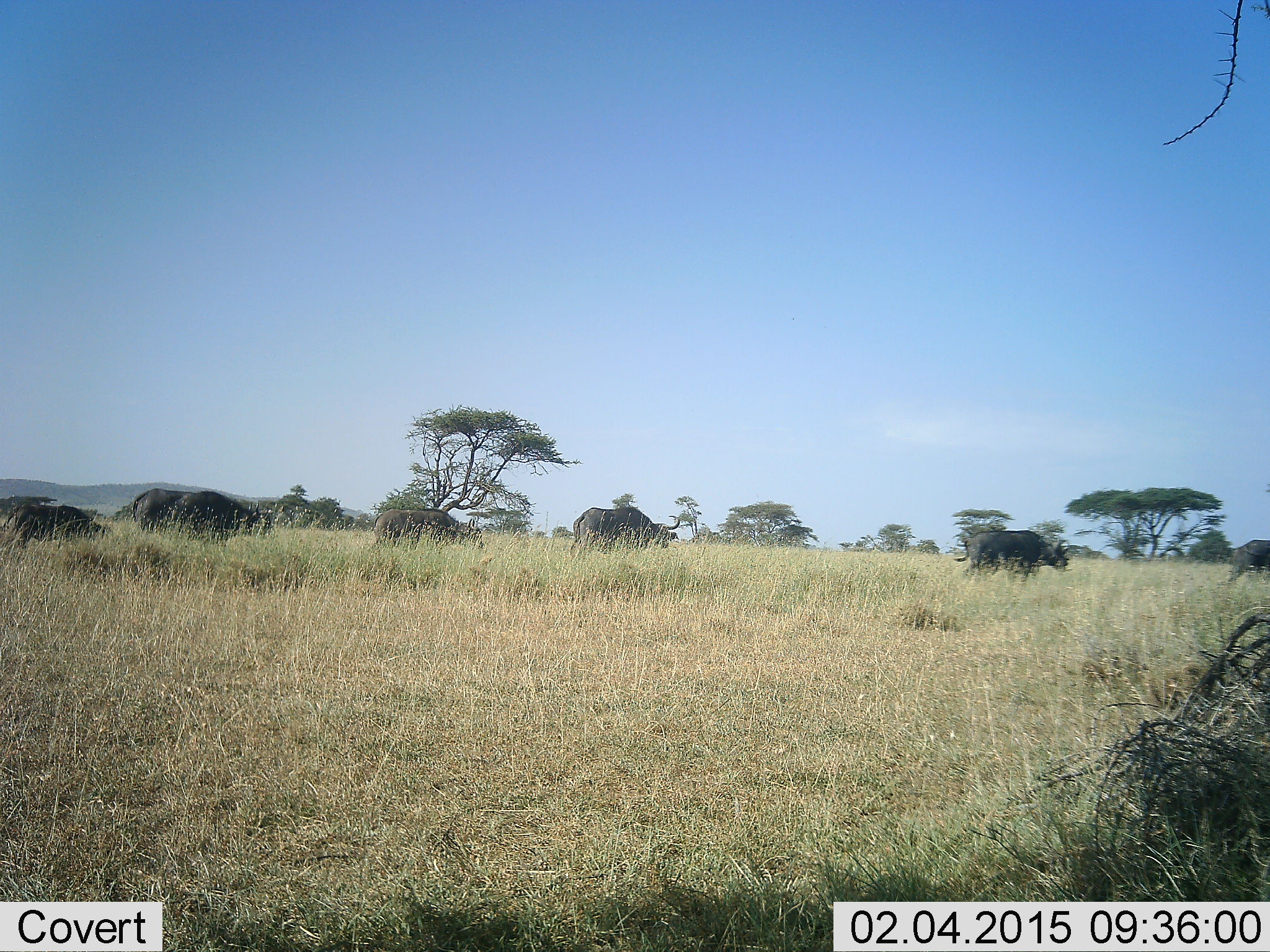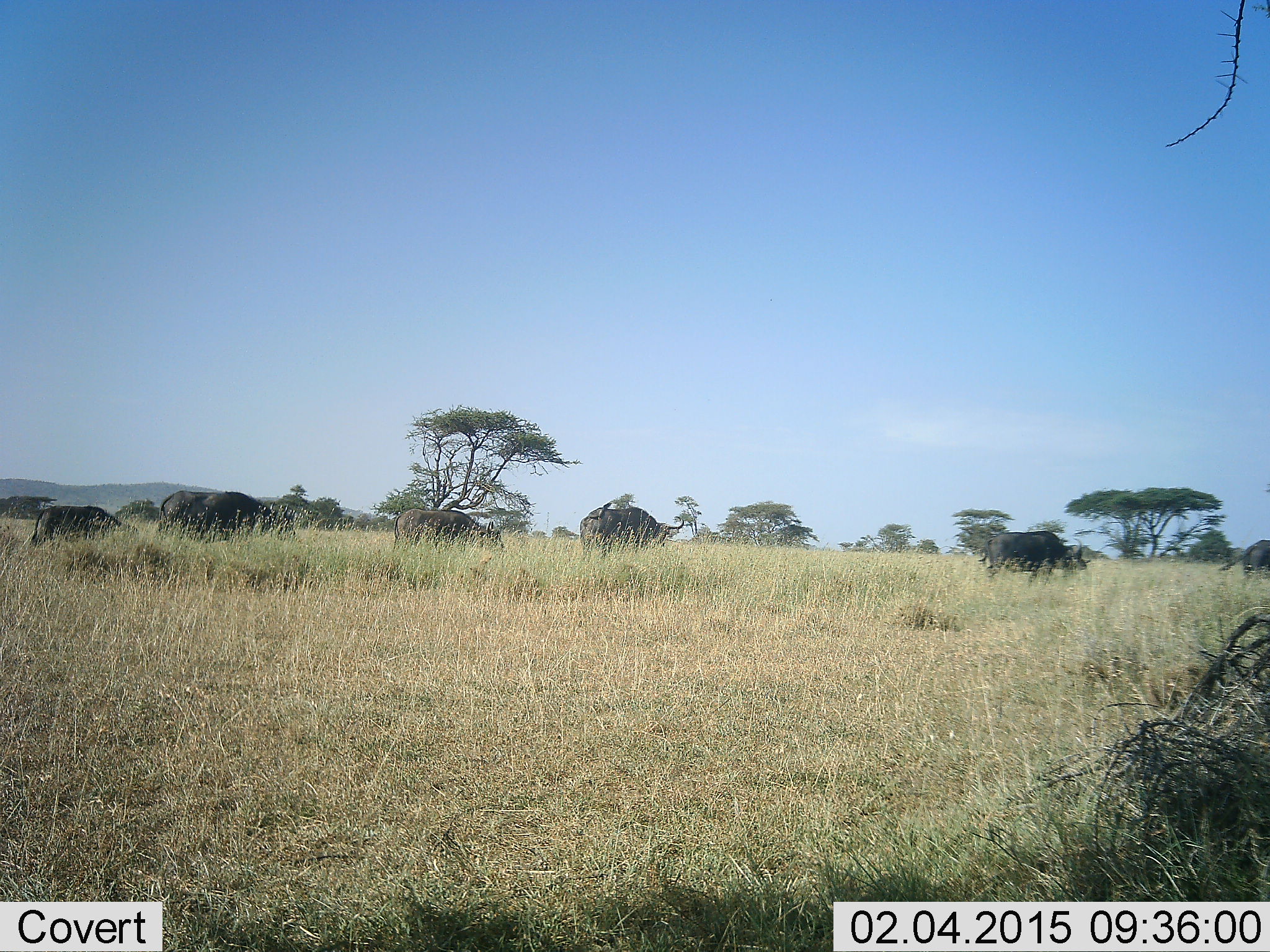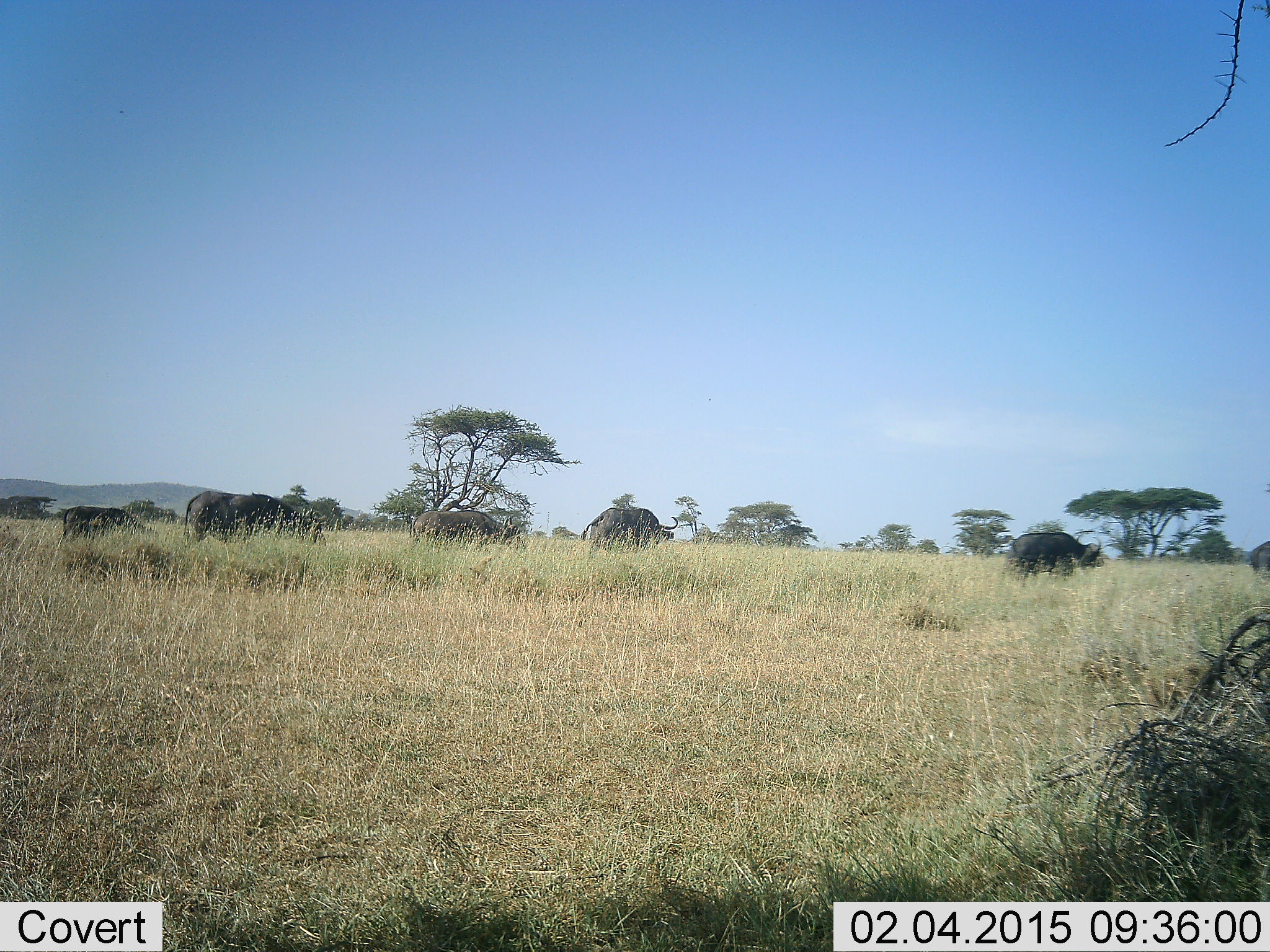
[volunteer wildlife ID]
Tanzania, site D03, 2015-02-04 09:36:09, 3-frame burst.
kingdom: Animalia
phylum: Chordata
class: Mammalia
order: Artiodactyla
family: Bovidae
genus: Syncerus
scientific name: Syncerus caffer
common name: cape buffalo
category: buffalo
Buffalo (cape buffalo) (Syncerus caffer), count 6. Behavior (volunteer vote fractions): standing 20%, resting 0%, moving 90%, interacting 0%. Young present (vote fraction): 20%. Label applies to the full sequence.